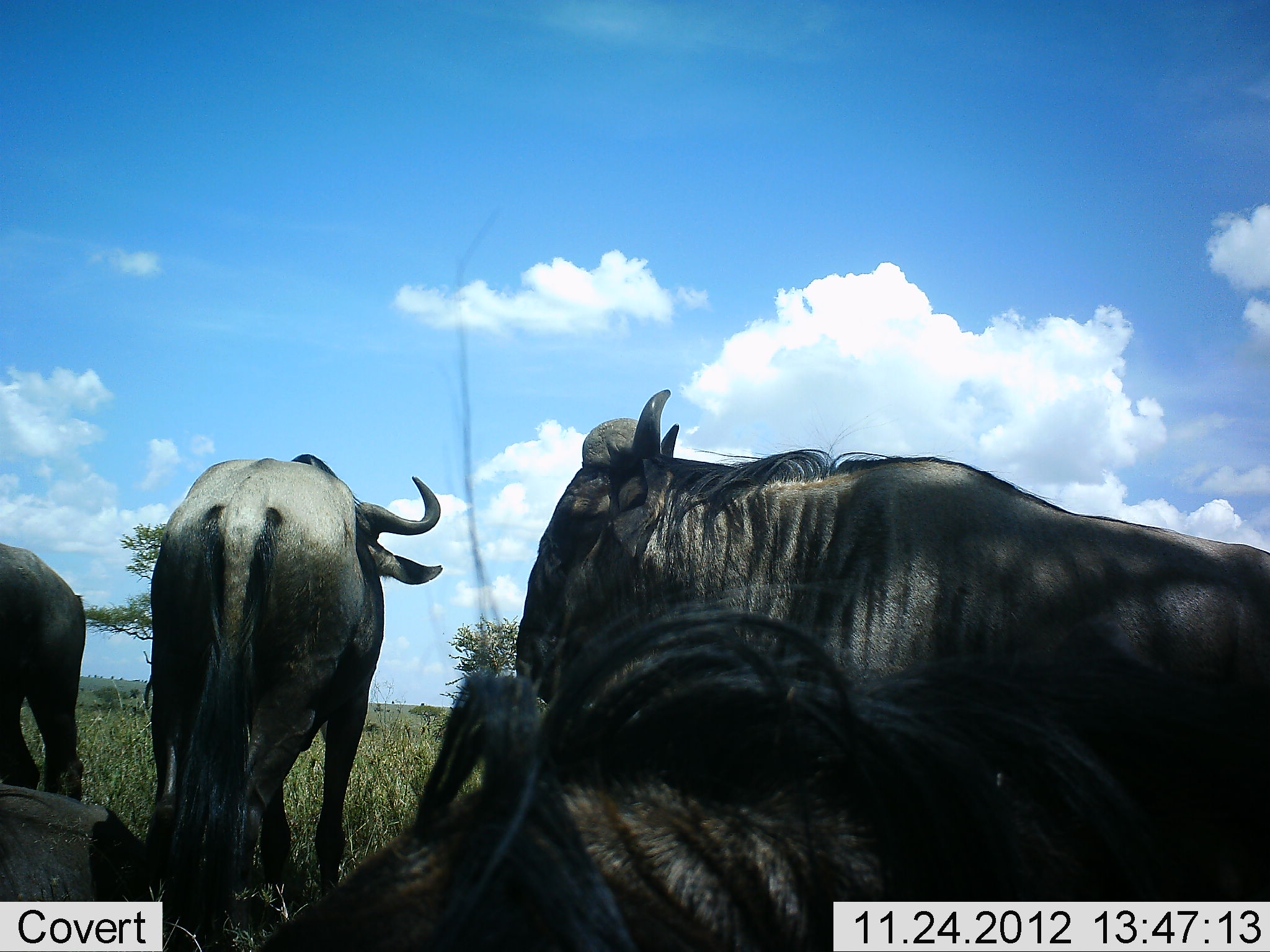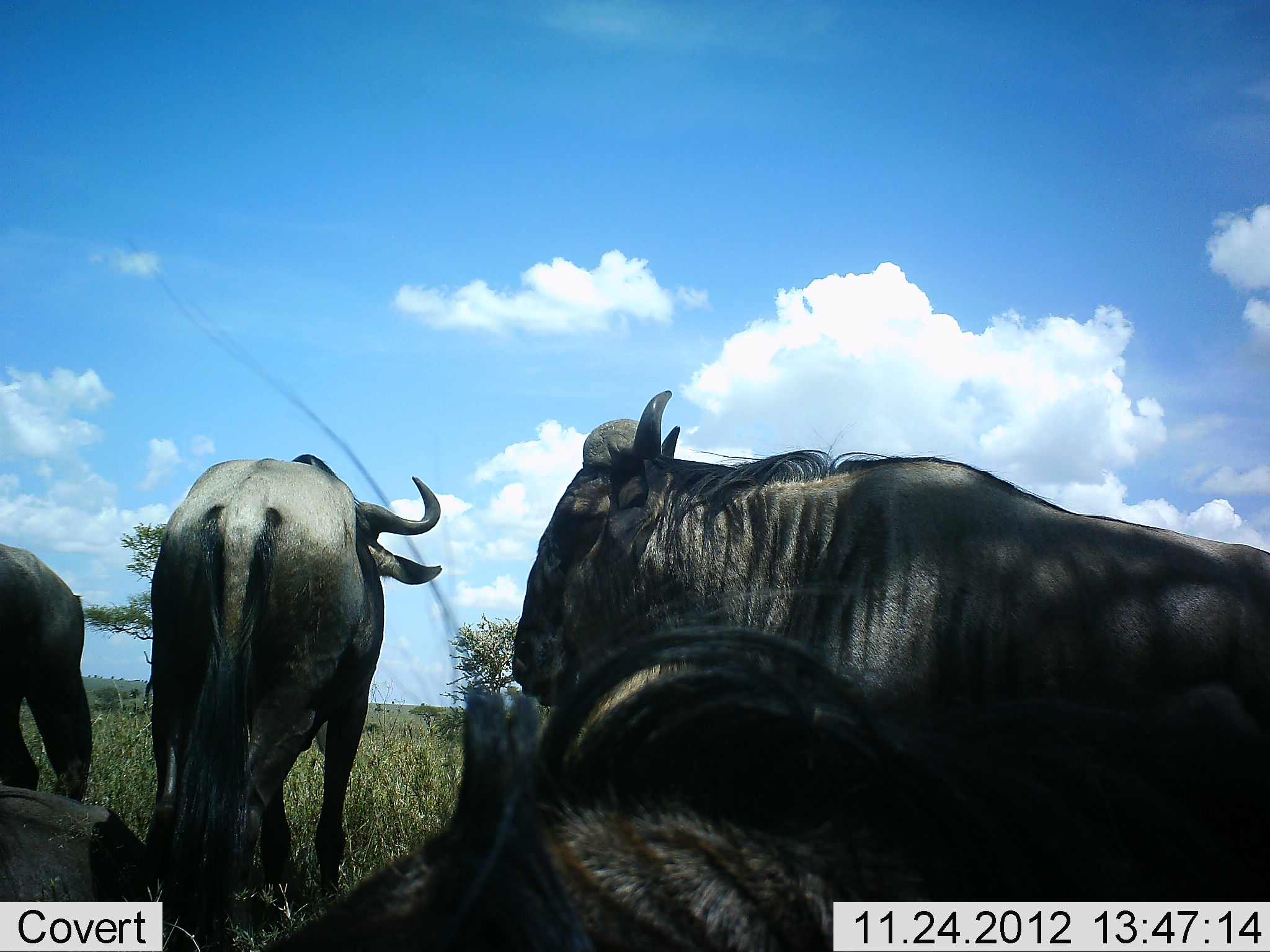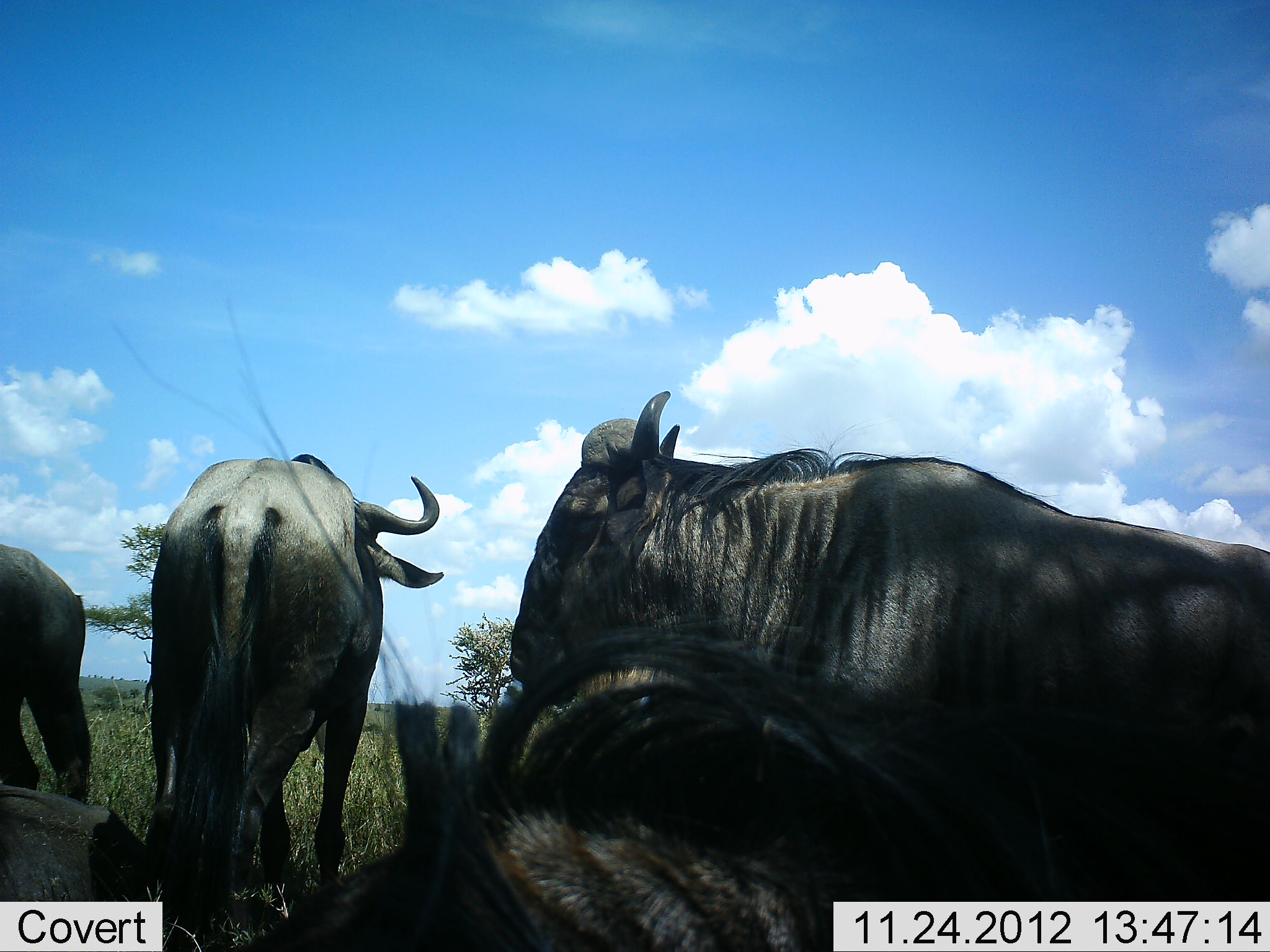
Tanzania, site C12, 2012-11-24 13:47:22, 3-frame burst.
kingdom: Animalia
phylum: Chordata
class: Mammalia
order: Artiodactyla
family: Bovidae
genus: Connochaetes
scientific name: Connochaetes taurinus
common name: blue wildebeest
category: wildebeest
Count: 5.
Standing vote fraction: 90%.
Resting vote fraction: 70%.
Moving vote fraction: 10%.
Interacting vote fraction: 0%.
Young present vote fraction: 0%.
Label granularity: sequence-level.